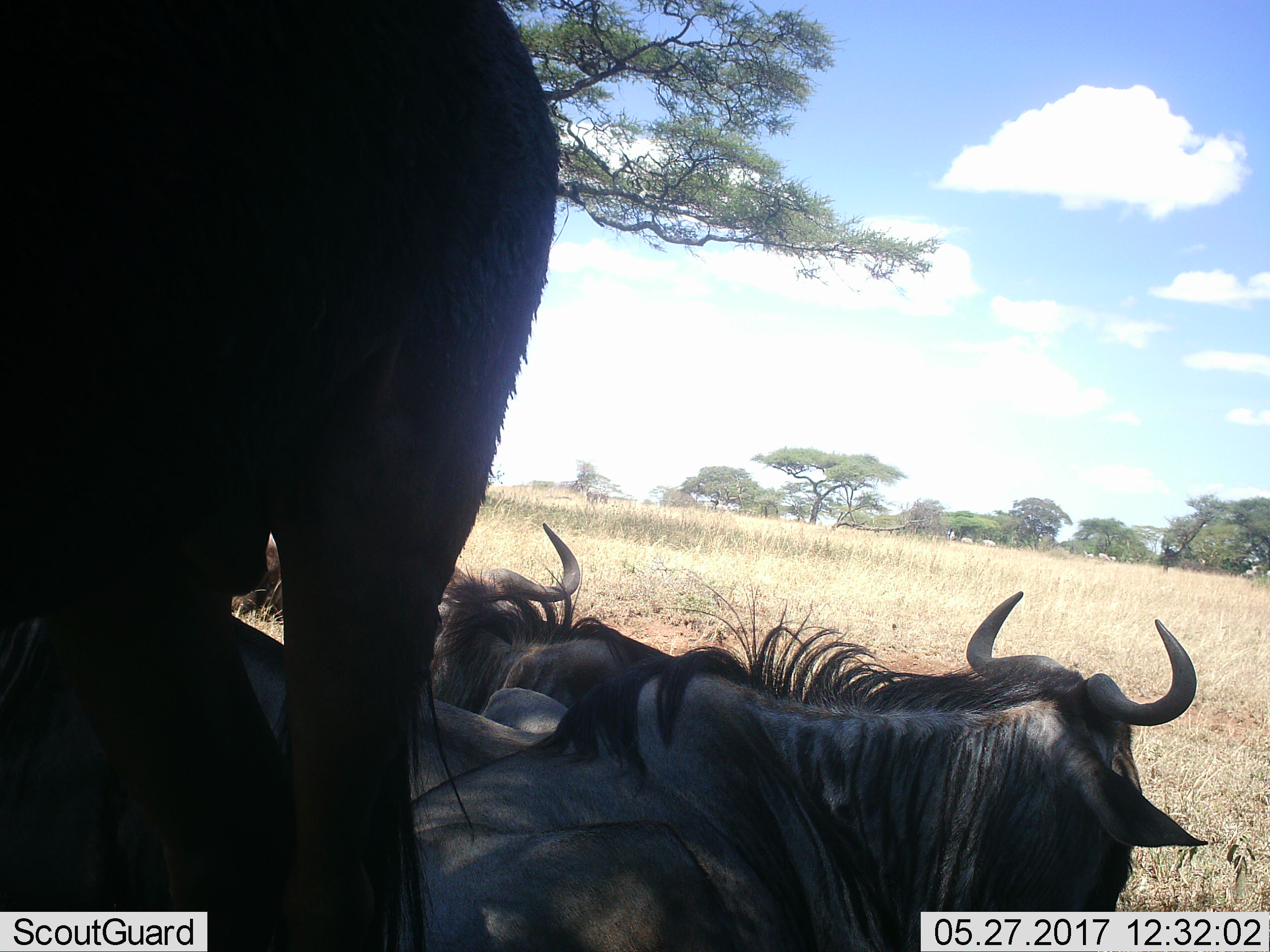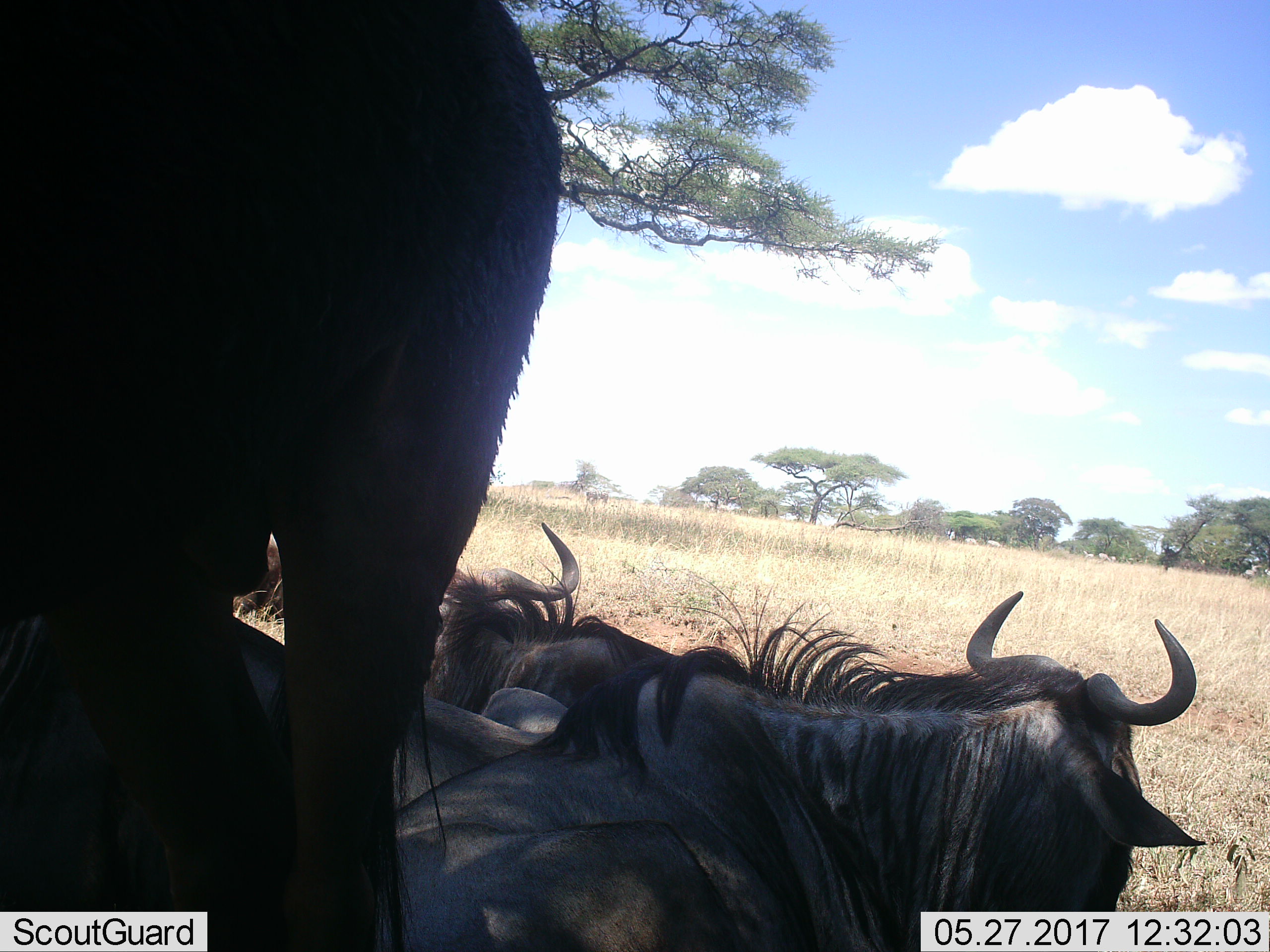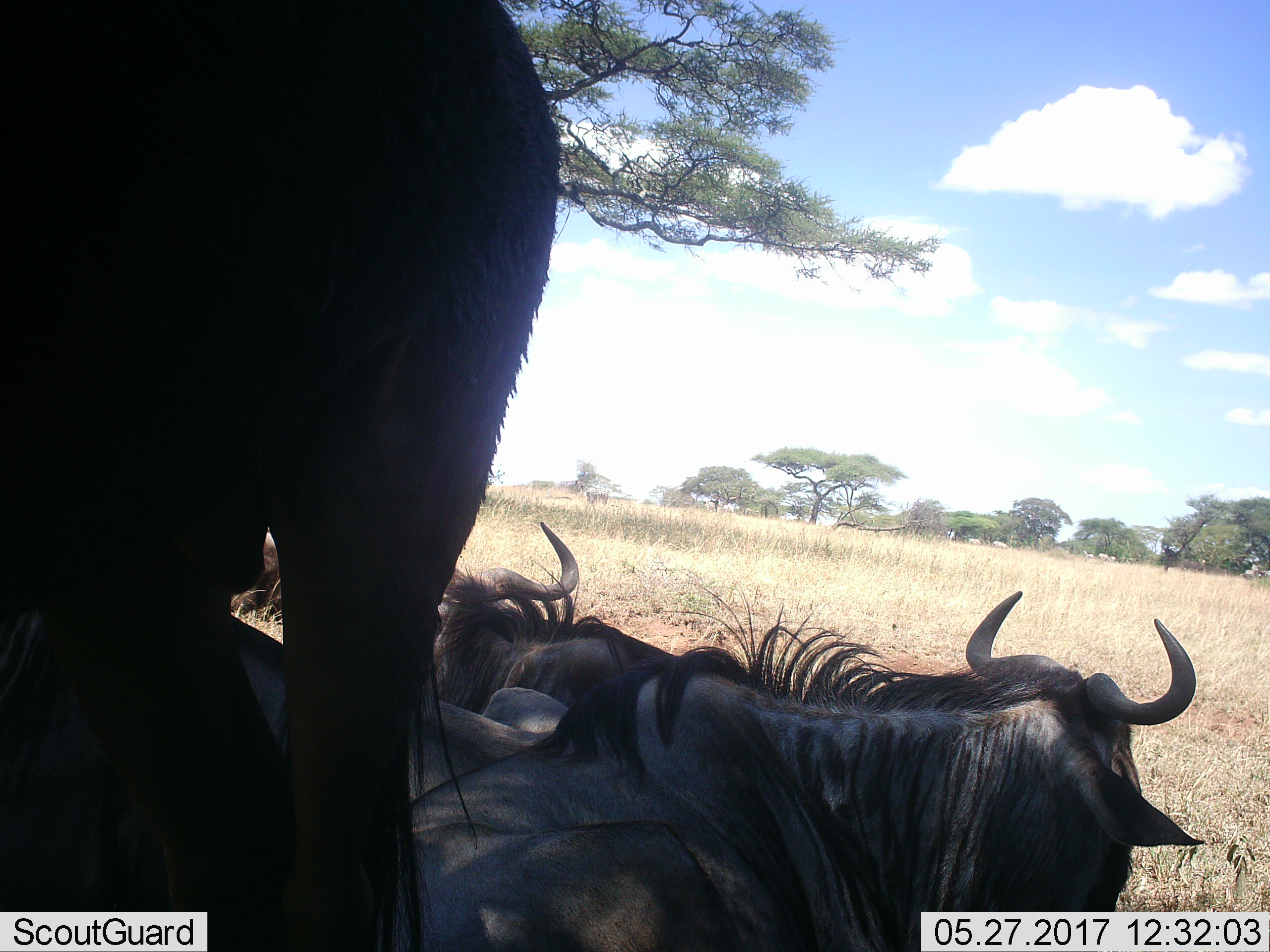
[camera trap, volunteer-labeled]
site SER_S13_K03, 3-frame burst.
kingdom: Animalia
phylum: Chordata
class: Mammalia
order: Artiodactyla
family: Bovidae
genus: Connochaetes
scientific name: Connochaetes taurinus taurinus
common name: blue wildebeest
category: wildebeestblue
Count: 4.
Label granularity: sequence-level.